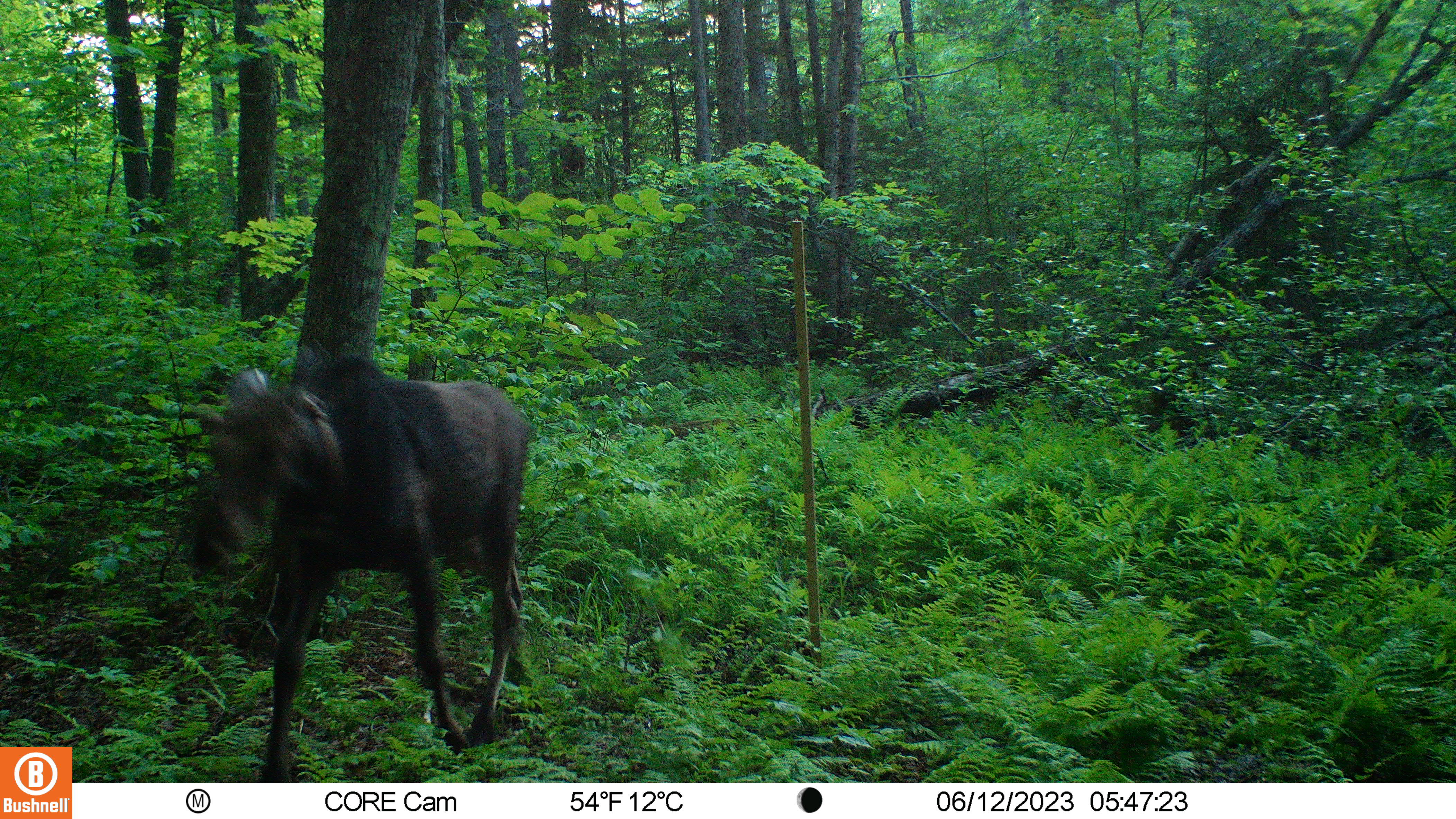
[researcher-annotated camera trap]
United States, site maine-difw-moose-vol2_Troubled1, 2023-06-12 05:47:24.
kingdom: Animalia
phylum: Chordata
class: Mammalia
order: Artiodactyla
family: Cervidae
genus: Alces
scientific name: Alces alces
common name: moose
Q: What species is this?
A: Moose (Alces alces).